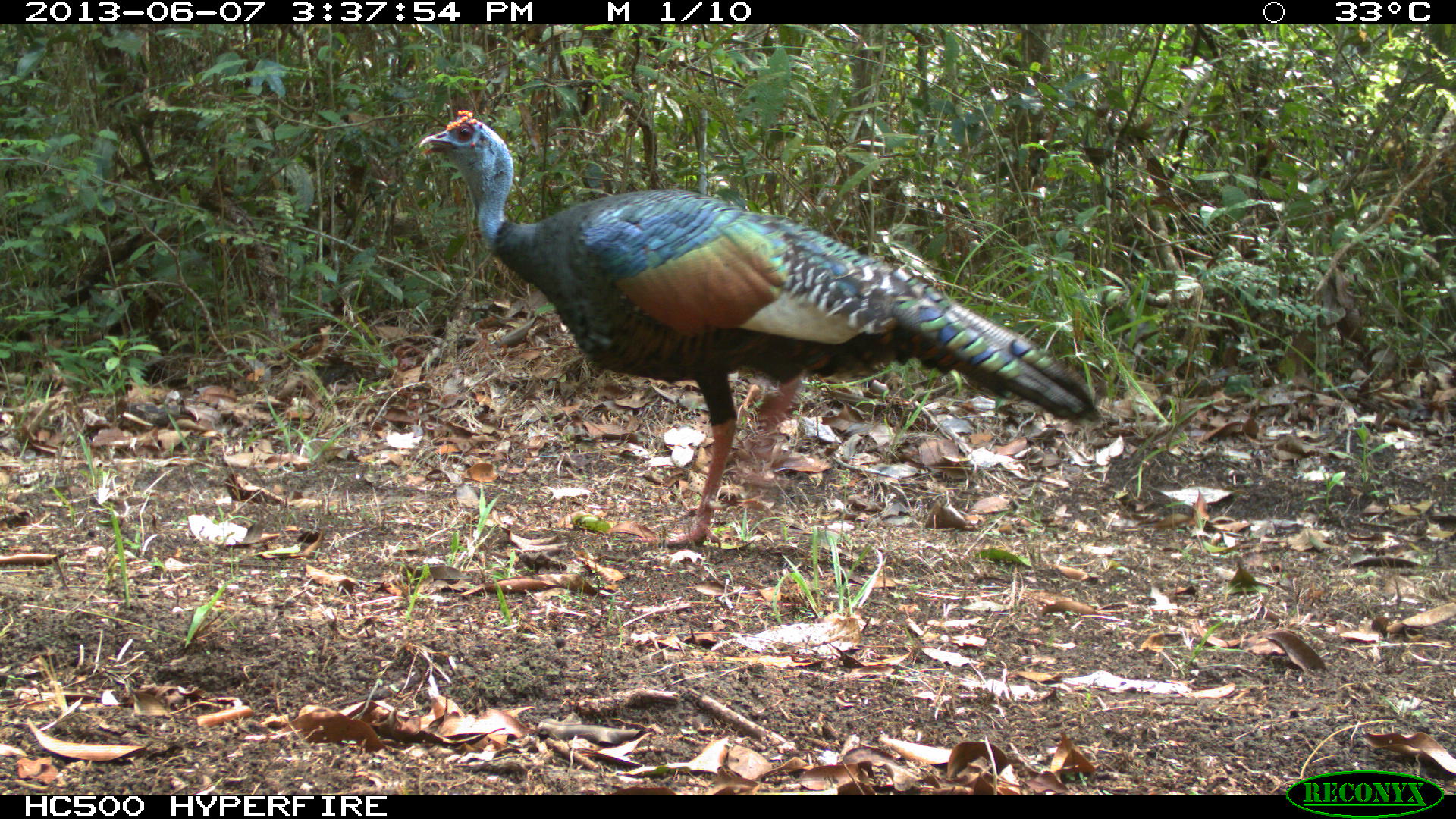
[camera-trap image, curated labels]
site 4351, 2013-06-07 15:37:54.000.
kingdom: Animalia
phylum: Chordata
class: Aves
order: Galliformes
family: Phasianidae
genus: Meleagris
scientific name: Meleagris ocellata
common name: ocellated turkey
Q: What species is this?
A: Meleagris ocellata (ocellated turkey).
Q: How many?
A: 1.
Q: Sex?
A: Male.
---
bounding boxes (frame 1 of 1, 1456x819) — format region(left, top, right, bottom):
meleagris ocellata: region(418, 107, 1101, 550)